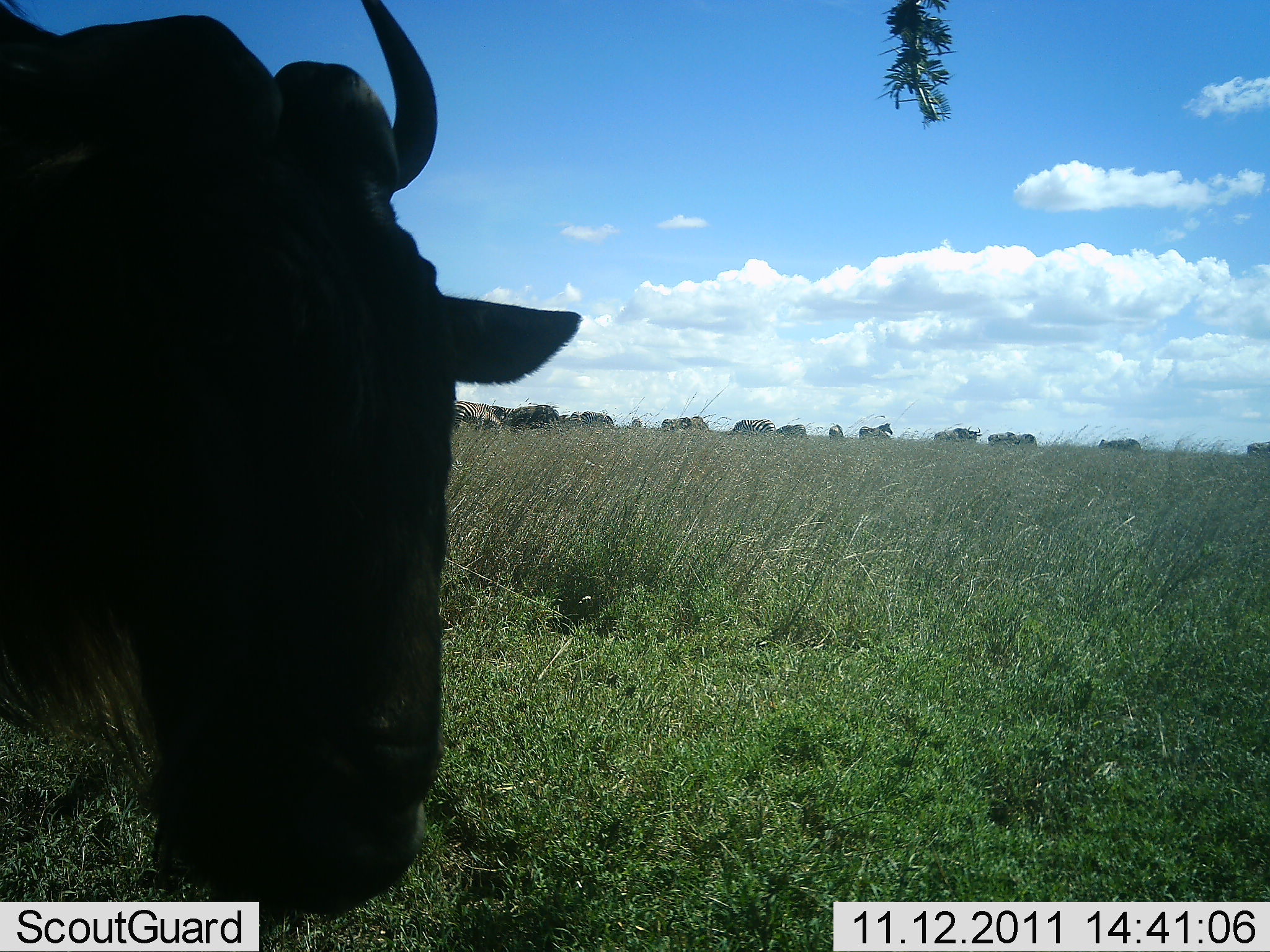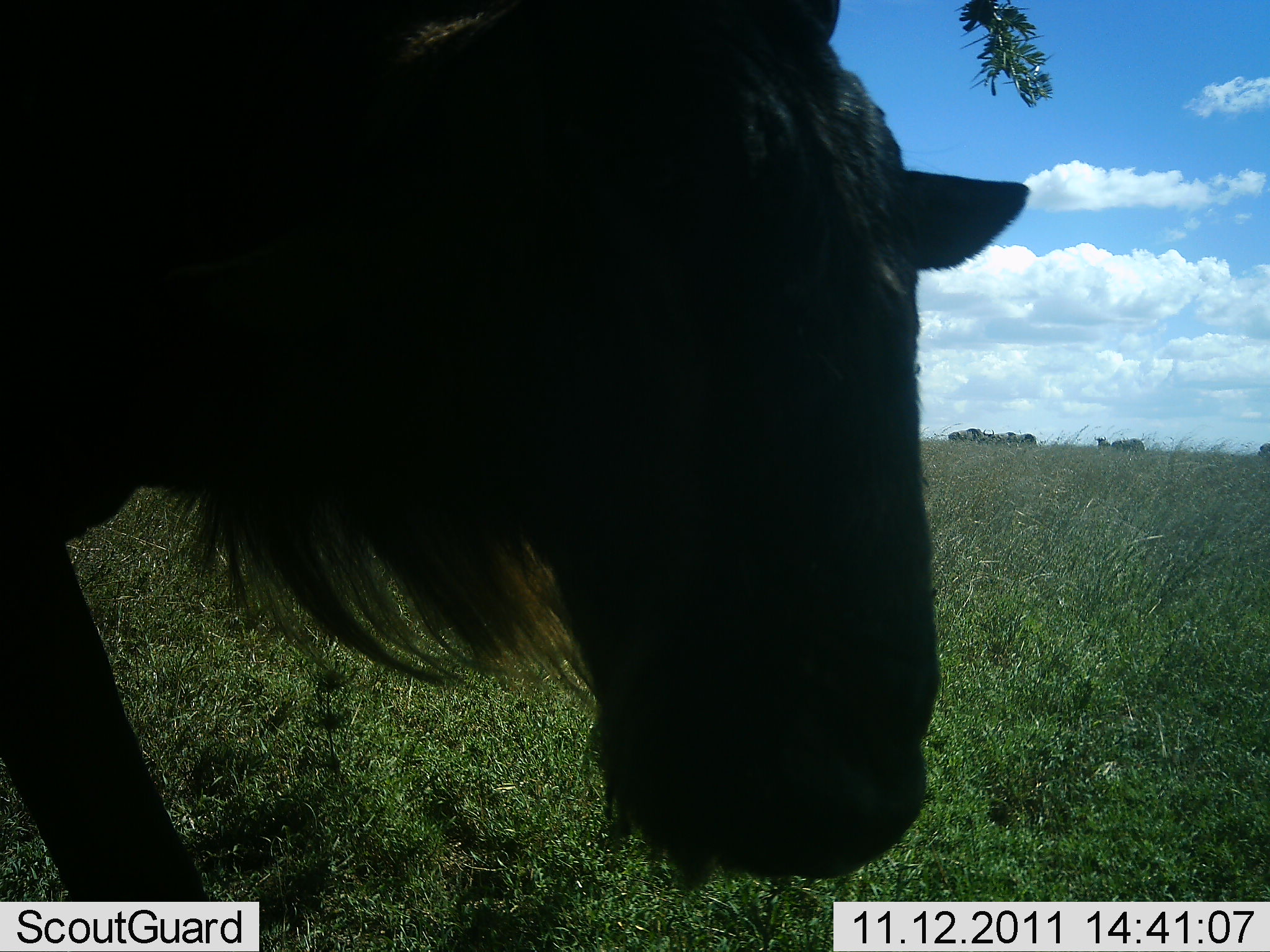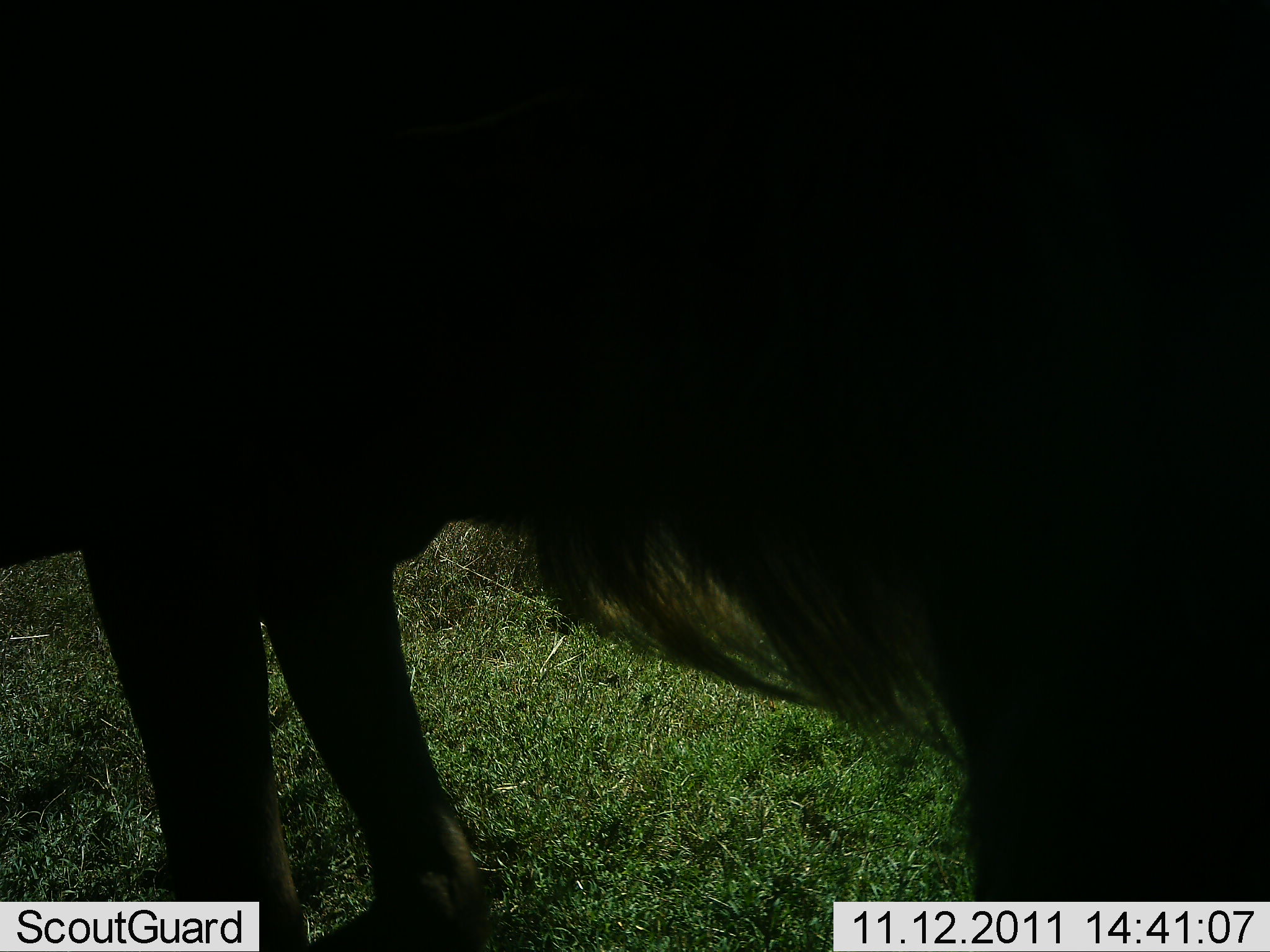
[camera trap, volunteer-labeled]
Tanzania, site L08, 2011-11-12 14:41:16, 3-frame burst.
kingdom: Animalia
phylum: Chordata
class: Mammalia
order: Artiodactyla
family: Bovidae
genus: Connochaetes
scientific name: Connochaetes taurinus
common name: blue wildebeest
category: wildebeest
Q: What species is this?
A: Wildebeest (blue wildebeest) (Connochaetes taurinus).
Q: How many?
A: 1.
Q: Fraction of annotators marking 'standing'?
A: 13%.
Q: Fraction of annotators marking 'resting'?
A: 0%.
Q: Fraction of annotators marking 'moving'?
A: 87%.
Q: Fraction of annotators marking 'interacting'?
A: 0%.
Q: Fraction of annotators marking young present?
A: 0%.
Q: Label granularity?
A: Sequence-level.